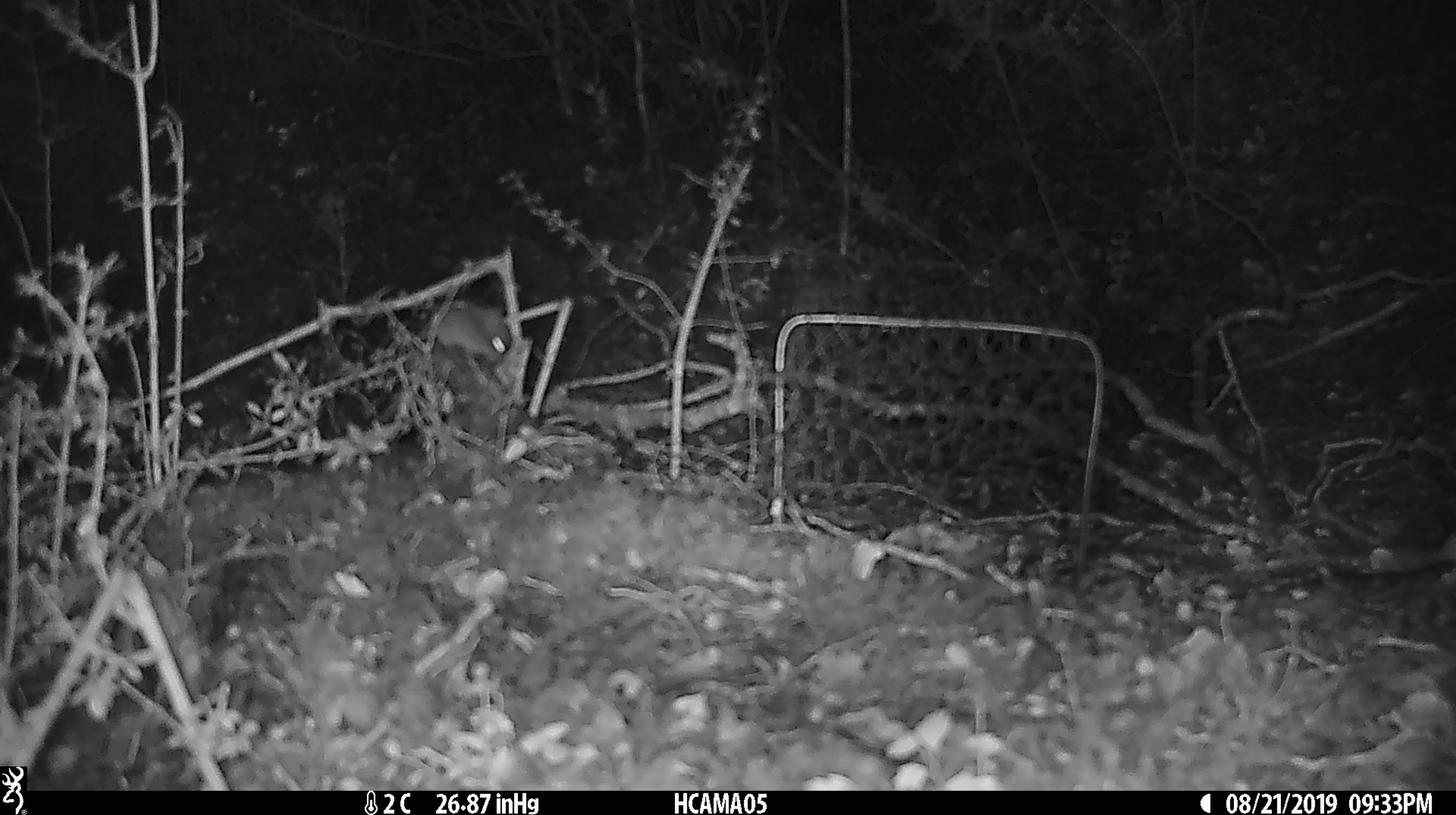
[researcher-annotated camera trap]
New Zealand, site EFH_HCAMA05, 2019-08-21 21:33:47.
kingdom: Animalia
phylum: Chordata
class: Mammalia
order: Rodentia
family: Muridae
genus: Mus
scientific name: Mus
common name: mouse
Mouse (Mus).